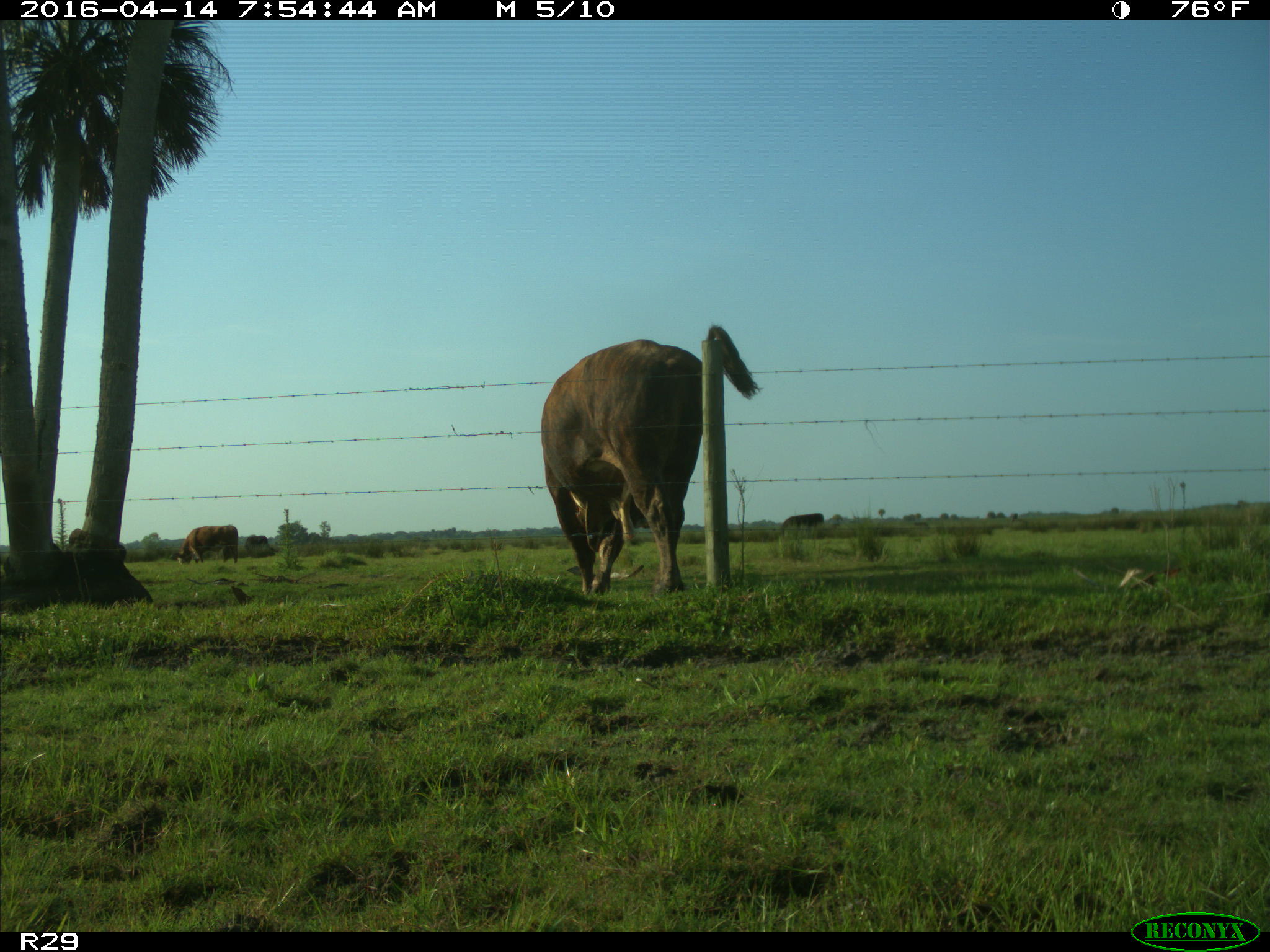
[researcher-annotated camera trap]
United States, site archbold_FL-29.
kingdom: Animalia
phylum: Chordata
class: Mammalia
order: Artiodactyla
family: Bovidae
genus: Bos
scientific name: Bos taurus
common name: domestic cow